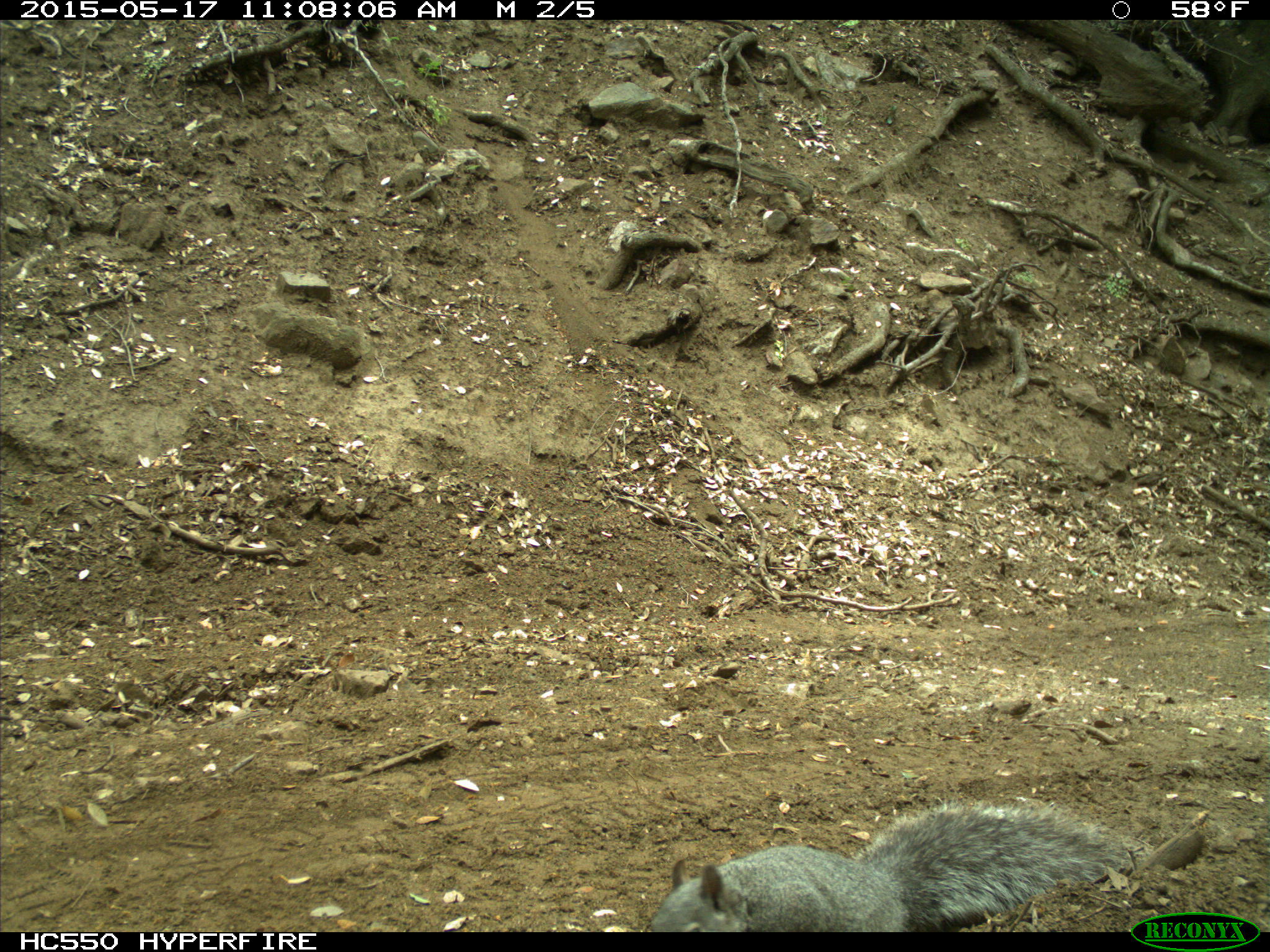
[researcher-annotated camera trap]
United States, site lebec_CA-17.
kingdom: Animalia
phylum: Chordata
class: Mammalia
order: Rodentia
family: Sciuridae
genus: Sciurus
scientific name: Sciurus carolinensis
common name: eastern gray squirrel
Sciurus carolinensis (eastern gray squirrel).